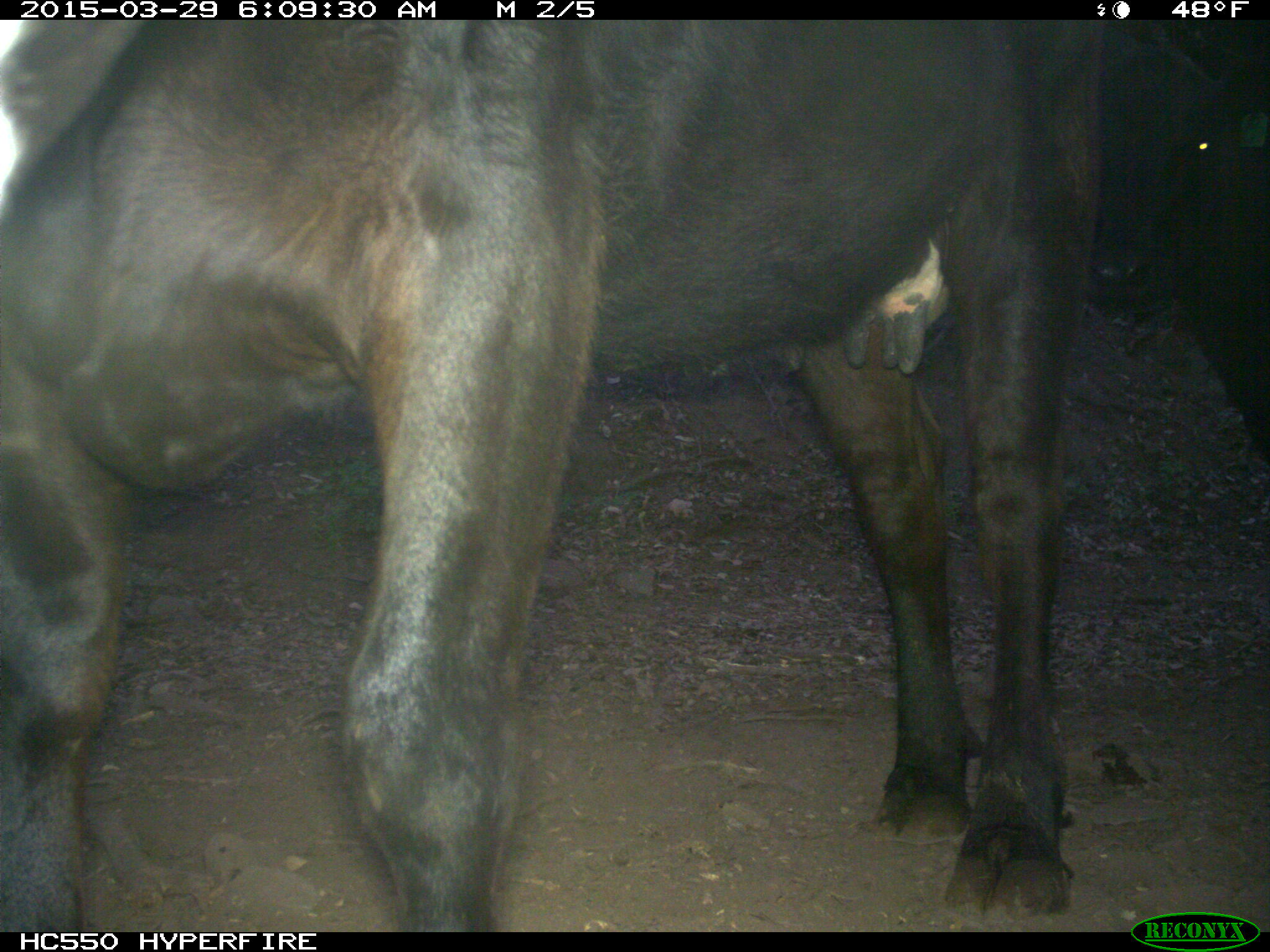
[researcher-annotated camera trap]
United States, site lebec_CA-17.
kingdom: Animalia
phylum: Chordata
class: Mammalia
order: Artiodactyla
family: Bovidae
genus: Bos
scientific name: Bos taurus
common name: domestic cow